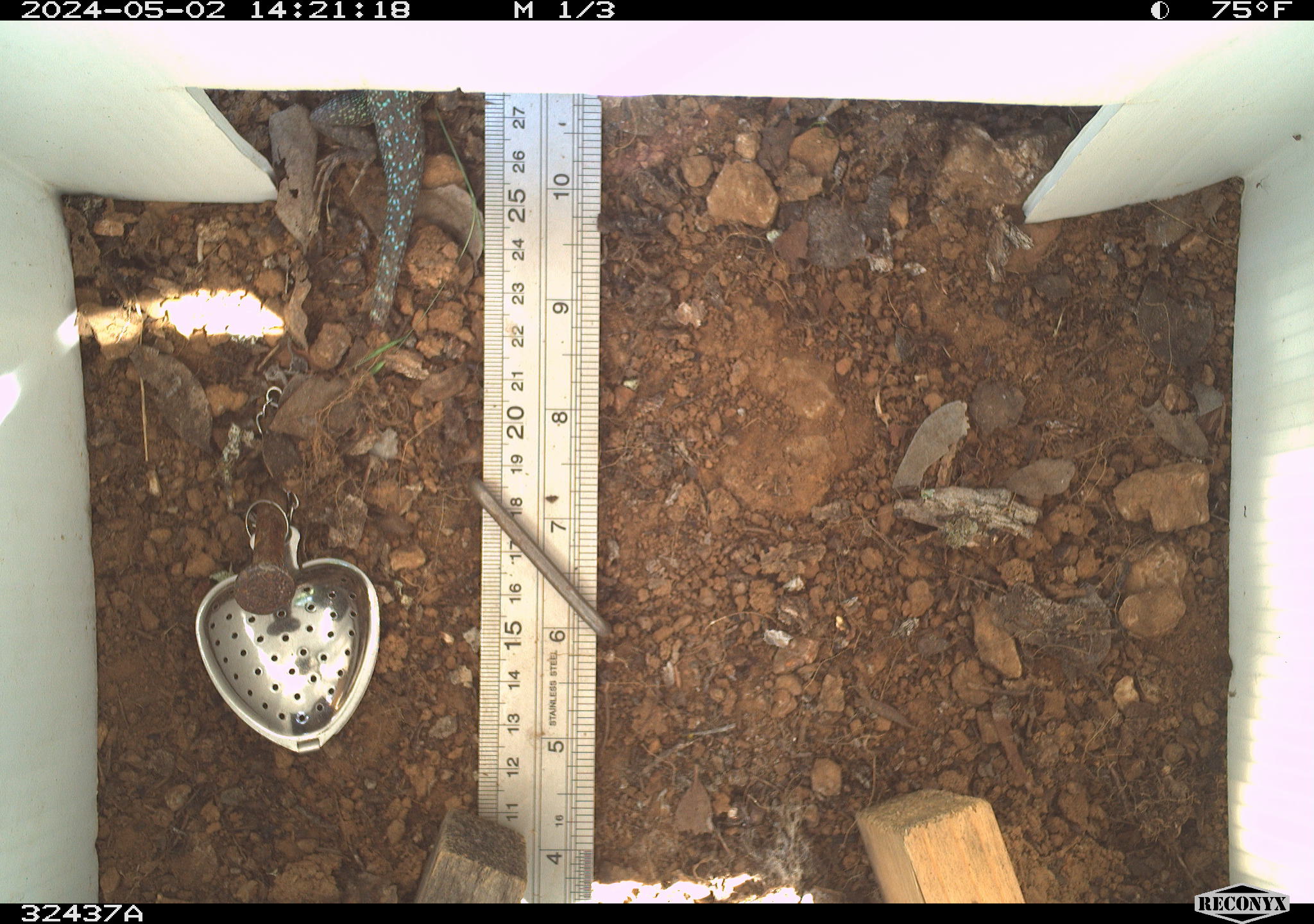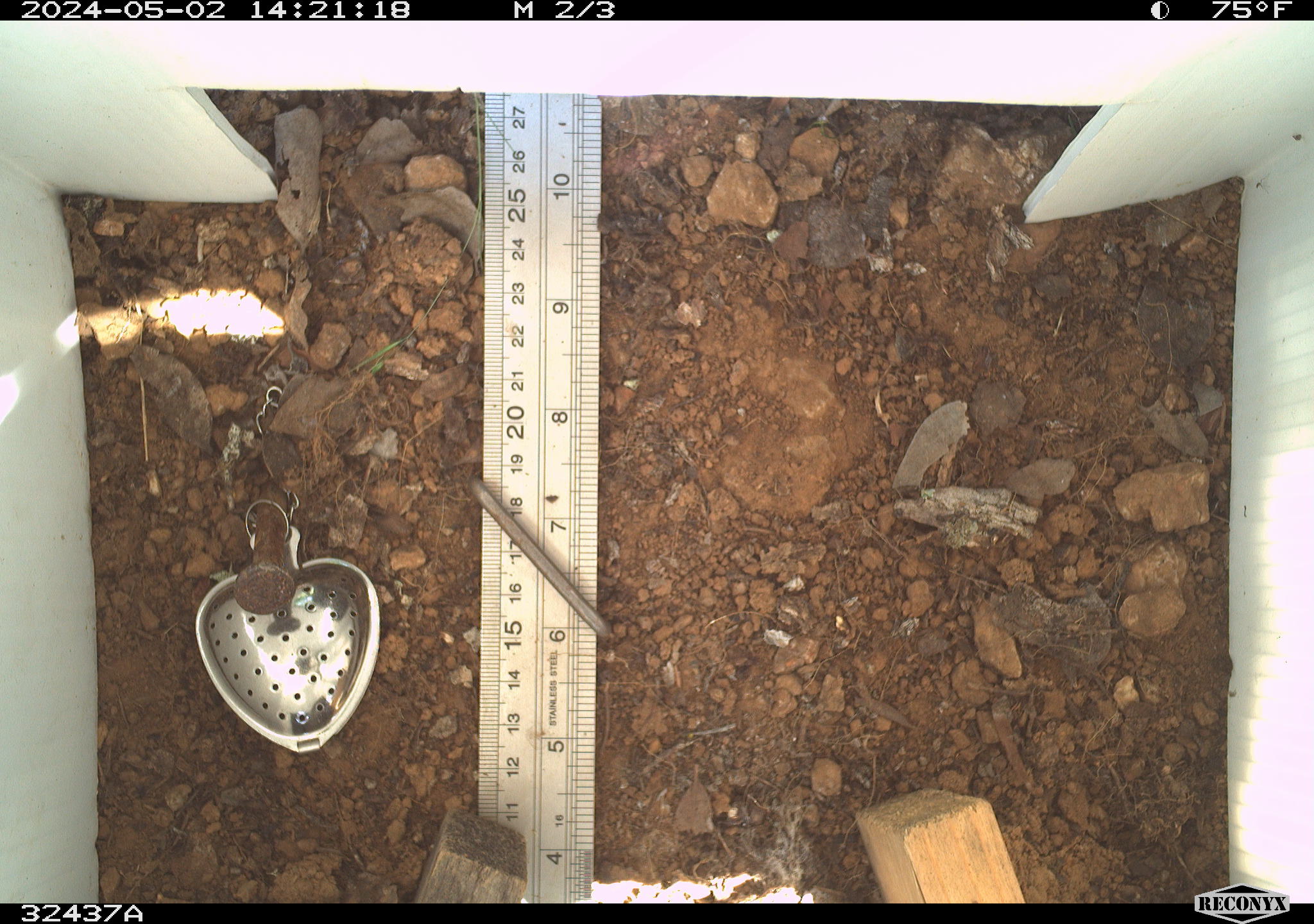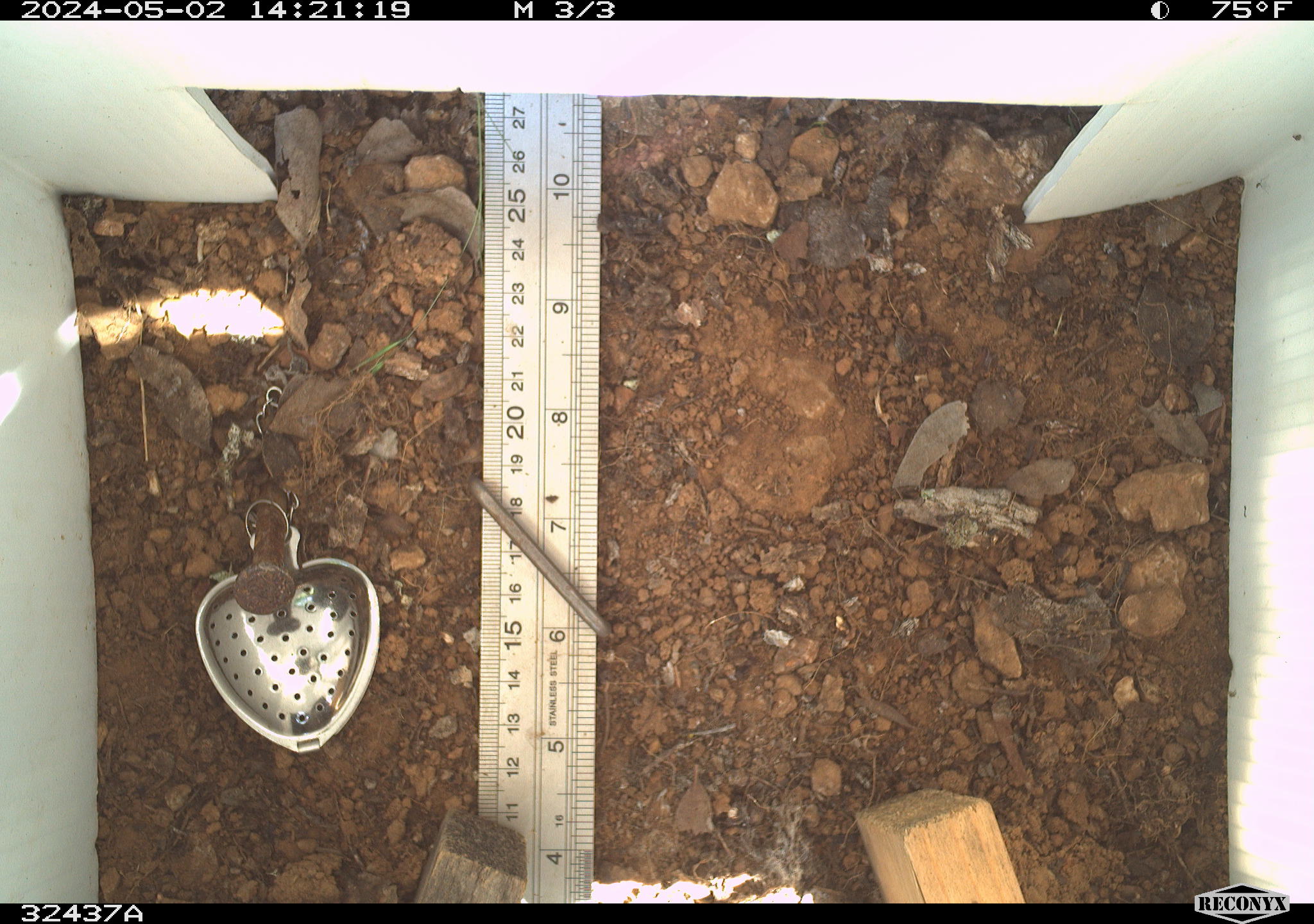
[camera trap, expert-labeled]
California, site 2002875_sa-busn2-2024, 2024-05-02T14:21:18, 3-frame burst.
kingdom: Animalia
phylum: Chordata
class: Reptilia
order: Squamata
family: Phrynosomatidae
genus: Sceloporus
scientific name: Sceloporus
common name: spiny lizards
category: sceloporus species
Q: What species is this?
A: Sceloporus species (spiny lizards) (Sceloporus).